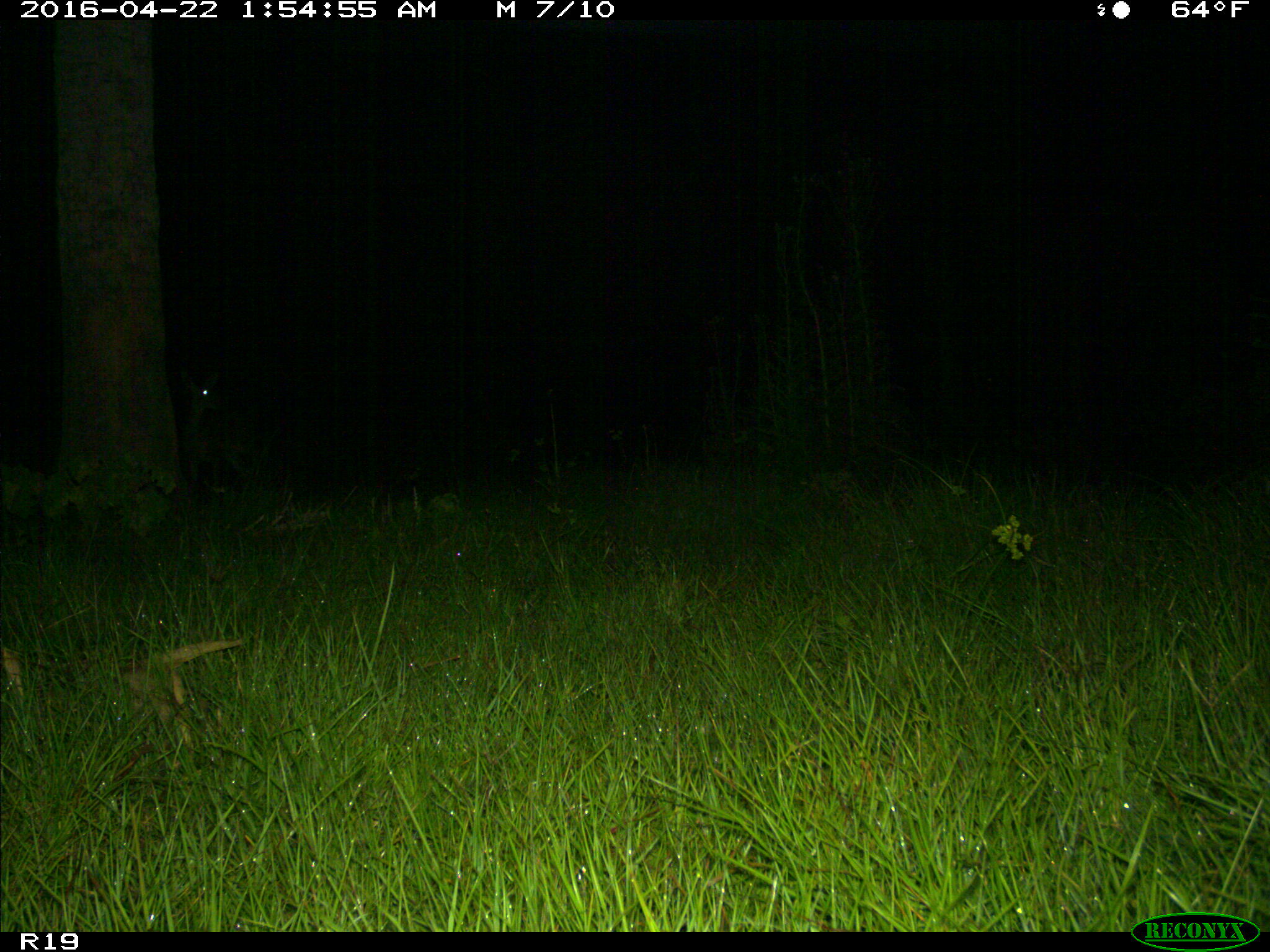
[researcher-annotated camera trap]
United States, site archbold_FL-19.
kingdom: Animalia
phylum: Chordata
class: Mammalia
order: Artiodactyla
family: Cervidae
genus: Odocoileus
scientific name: Odocoileus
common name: deer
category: unidentified deer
Unidentified deer (deer) (Odocoileus).